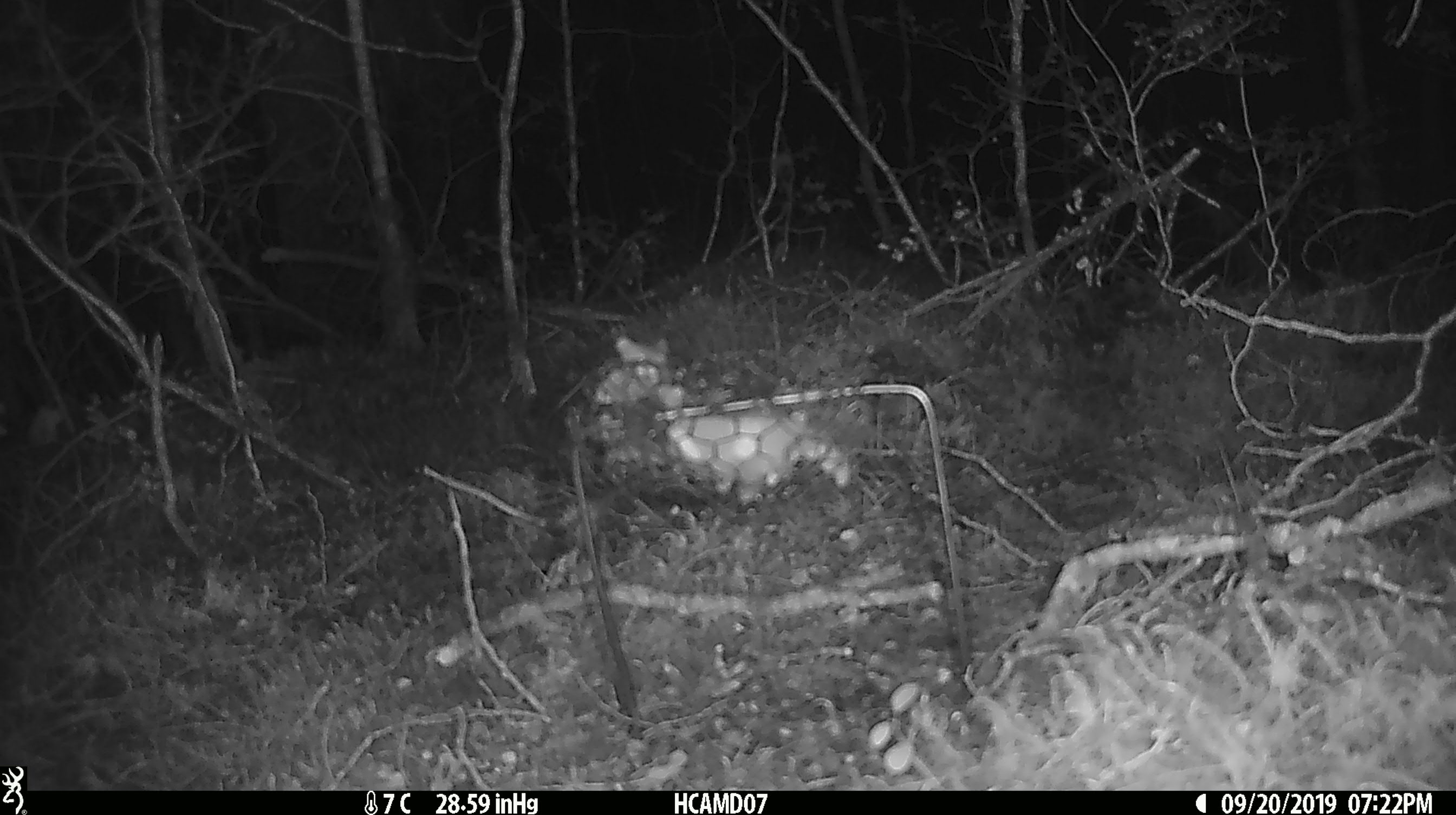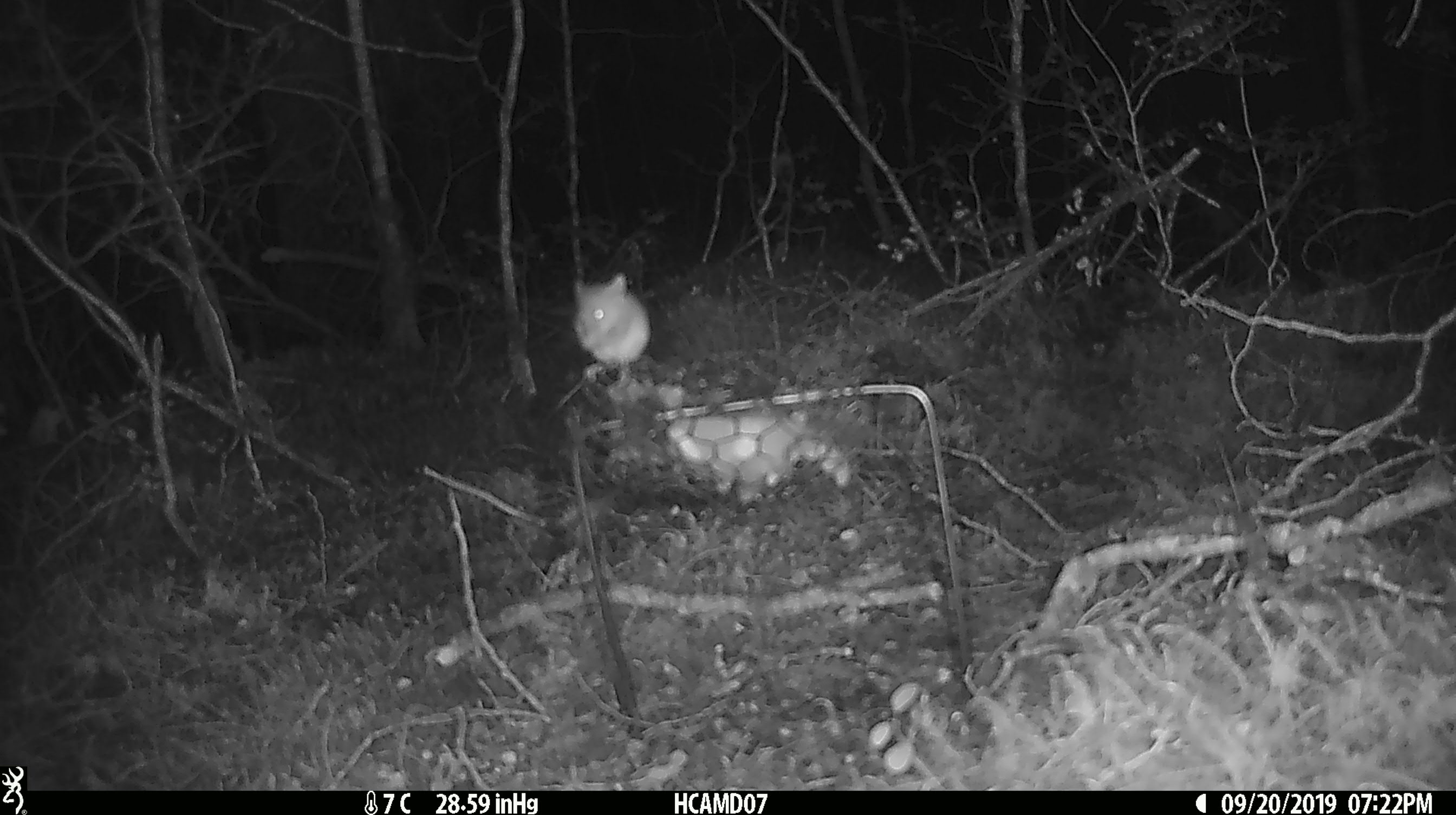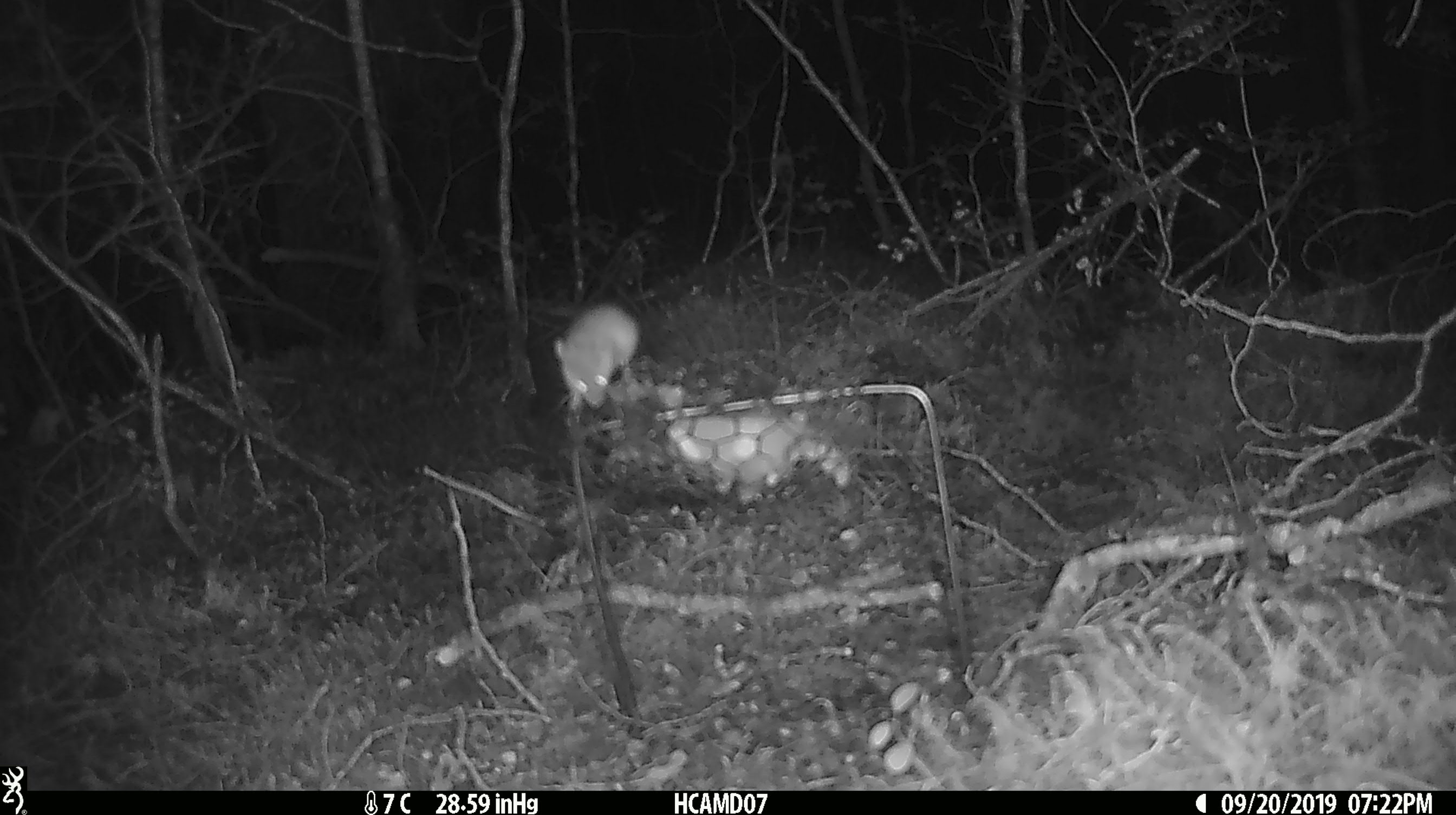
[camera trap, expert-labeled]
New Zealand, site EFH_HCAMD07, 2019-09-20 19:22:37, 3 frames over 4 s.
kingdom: Animalia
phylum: Chordata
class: Mammalia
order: Rodentia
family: Muridae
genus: Mus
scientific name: Mus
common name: mouse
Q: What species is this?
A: Mouse (Mus).